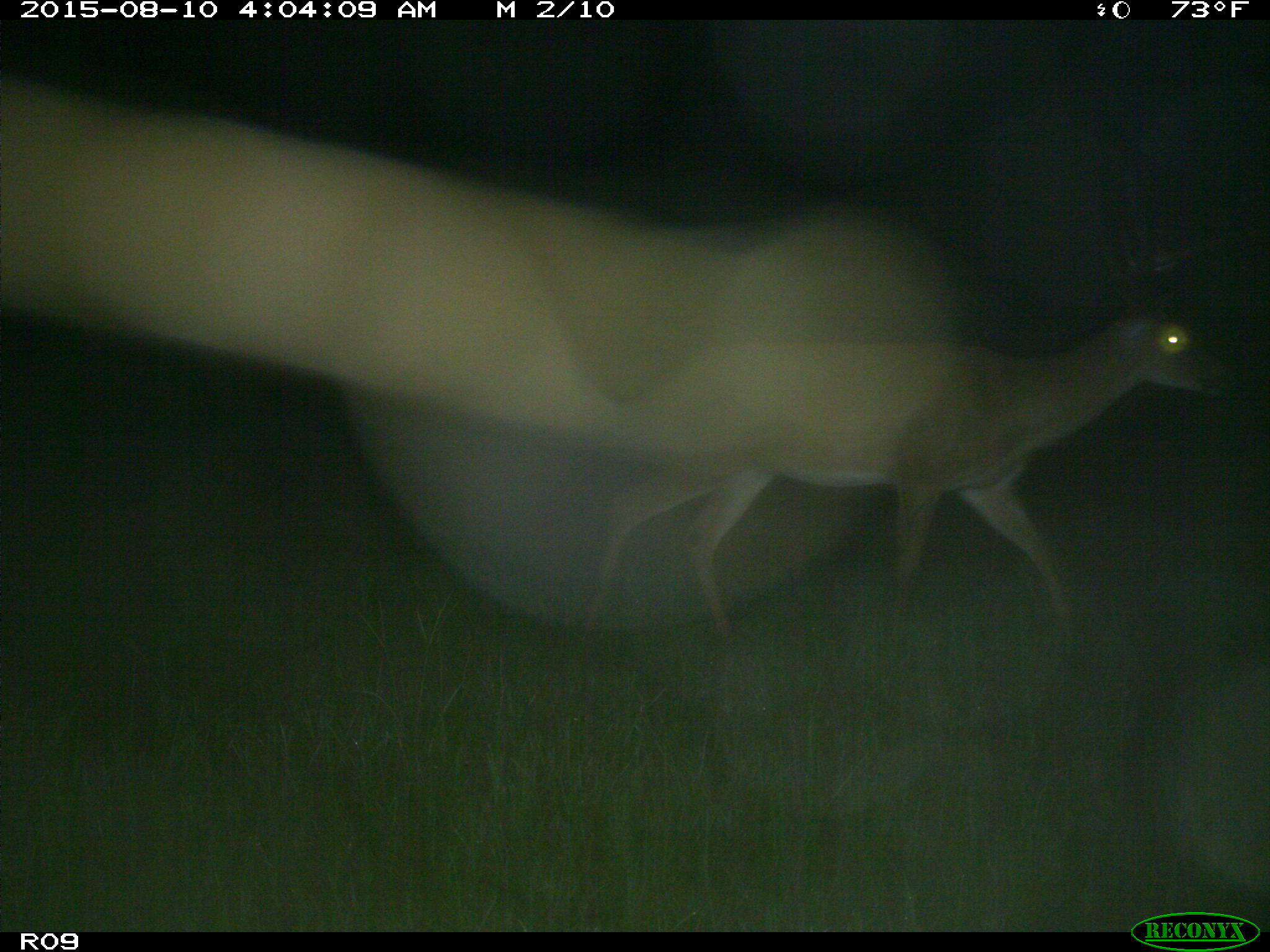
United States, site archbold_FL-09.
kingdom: Animalia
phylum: Chordata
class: Mammalia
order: Artiodactyla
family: Cervidae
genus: Odocoileus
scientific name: Odocoileus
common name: deer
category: unidentified deer